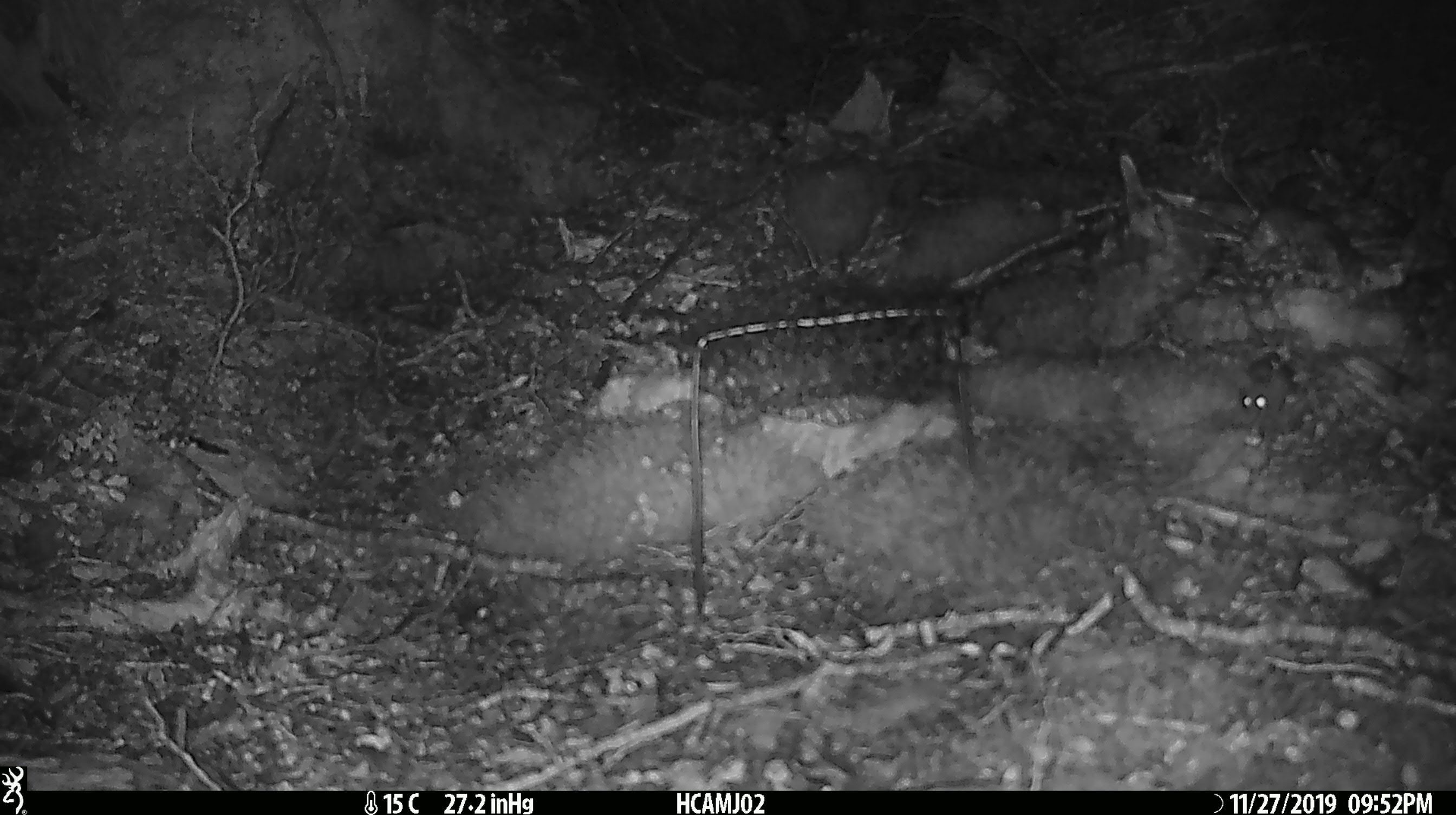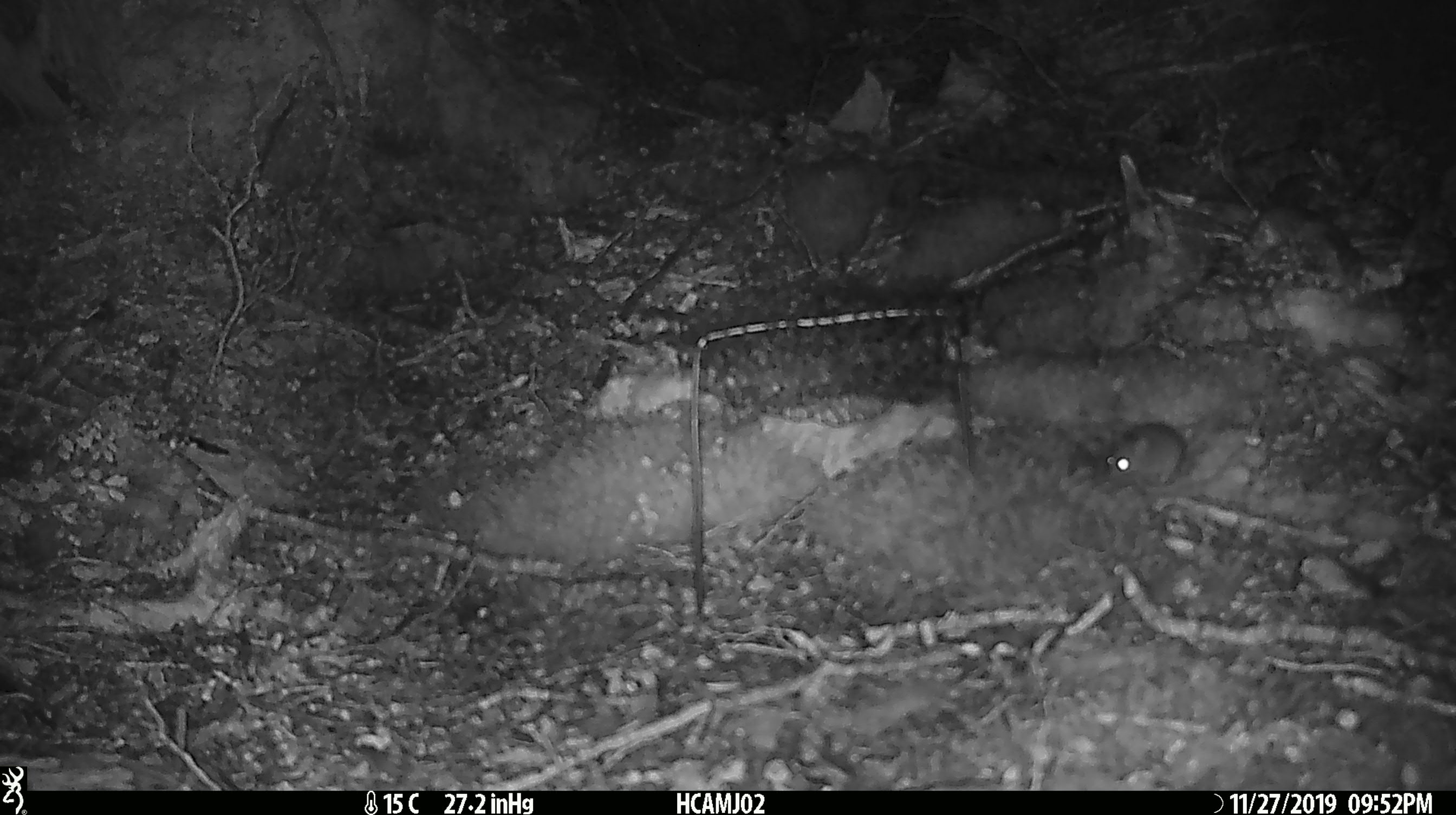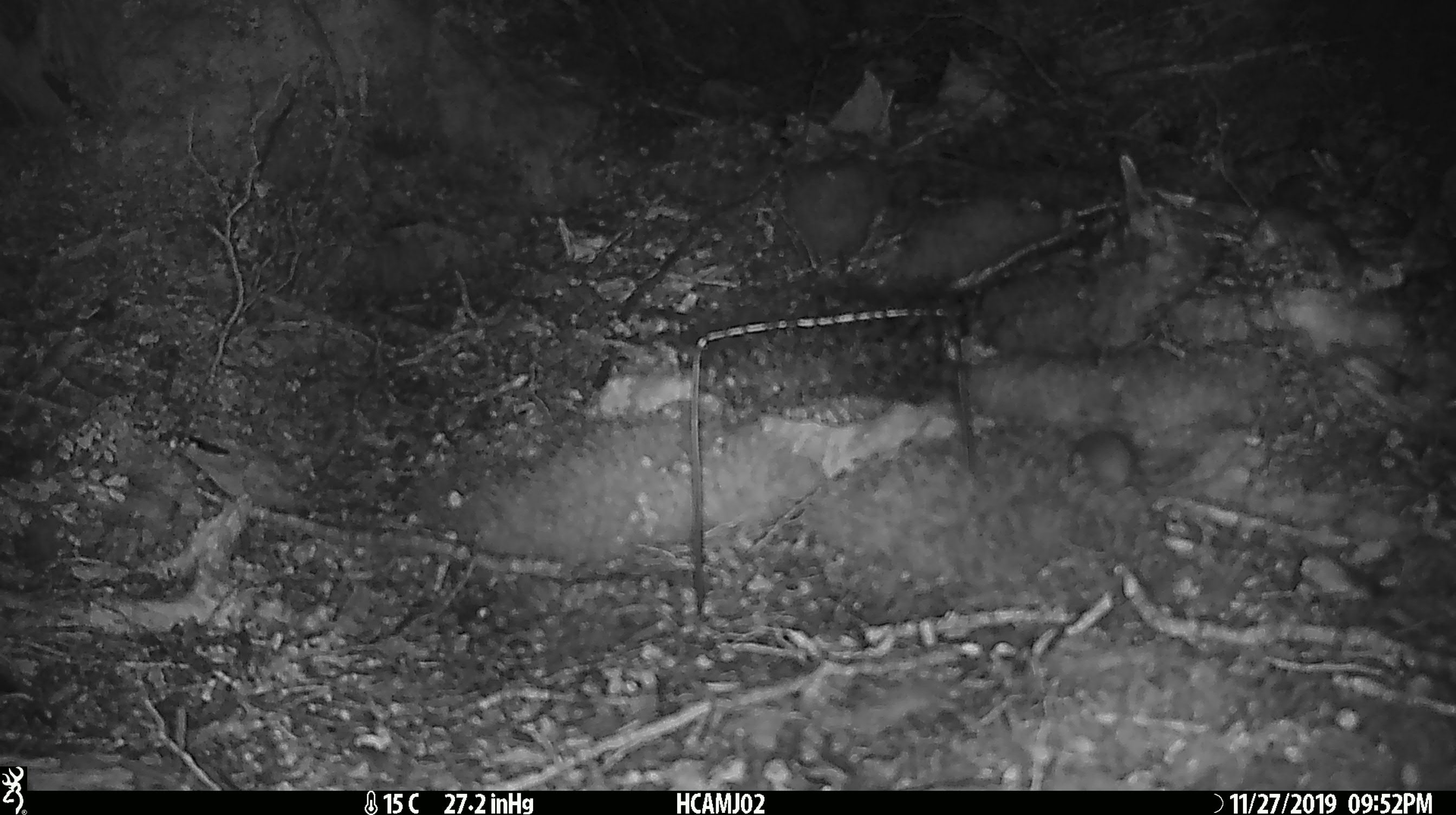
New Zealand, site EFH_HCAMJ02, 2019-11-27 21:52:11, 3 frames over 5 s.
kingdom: Animalia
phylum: Chordata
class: Mammalia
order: Rodentia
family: Muridae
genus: Mus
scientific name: Mus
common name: mouse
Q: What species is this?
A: Mouse (Mus).